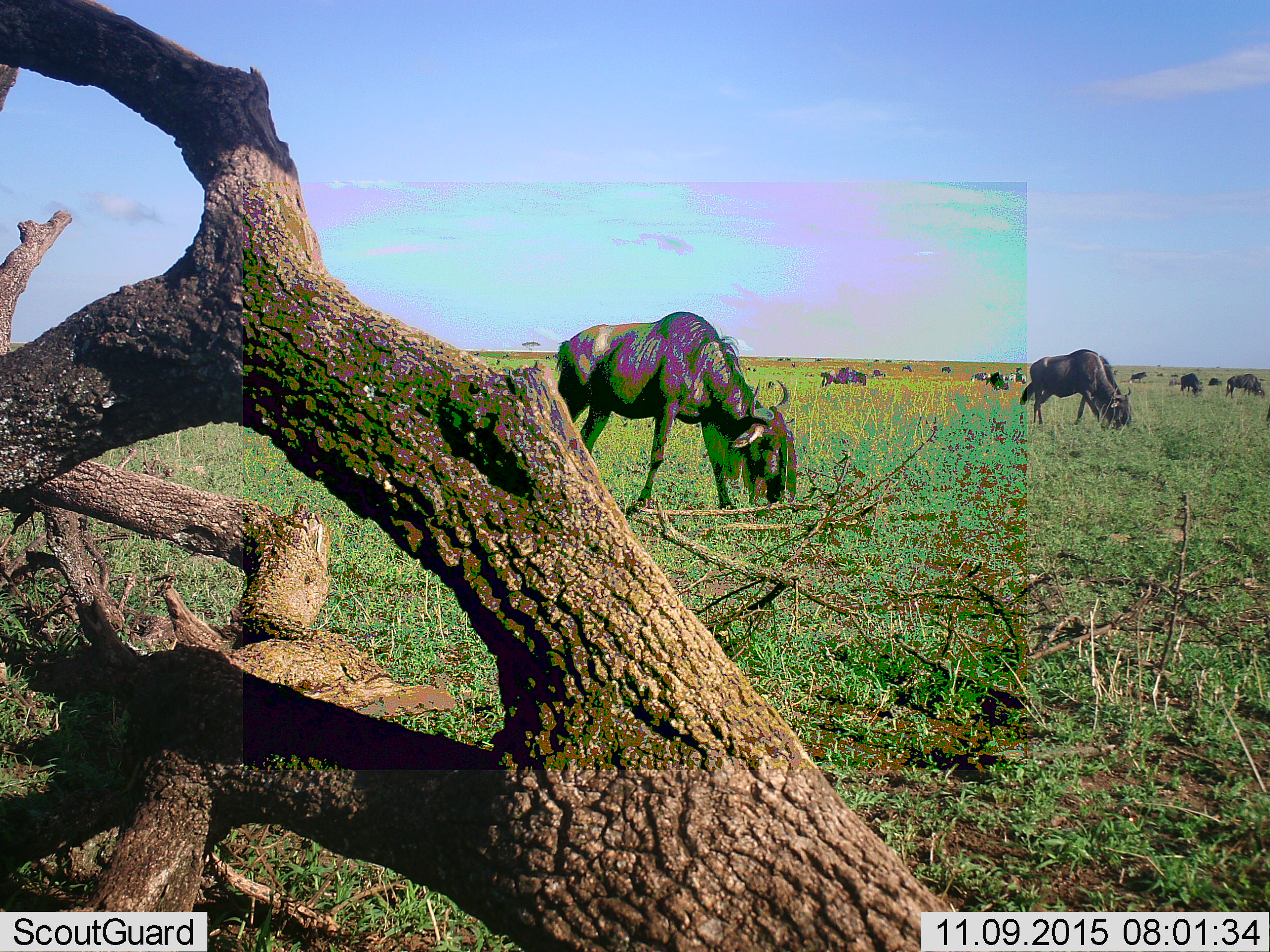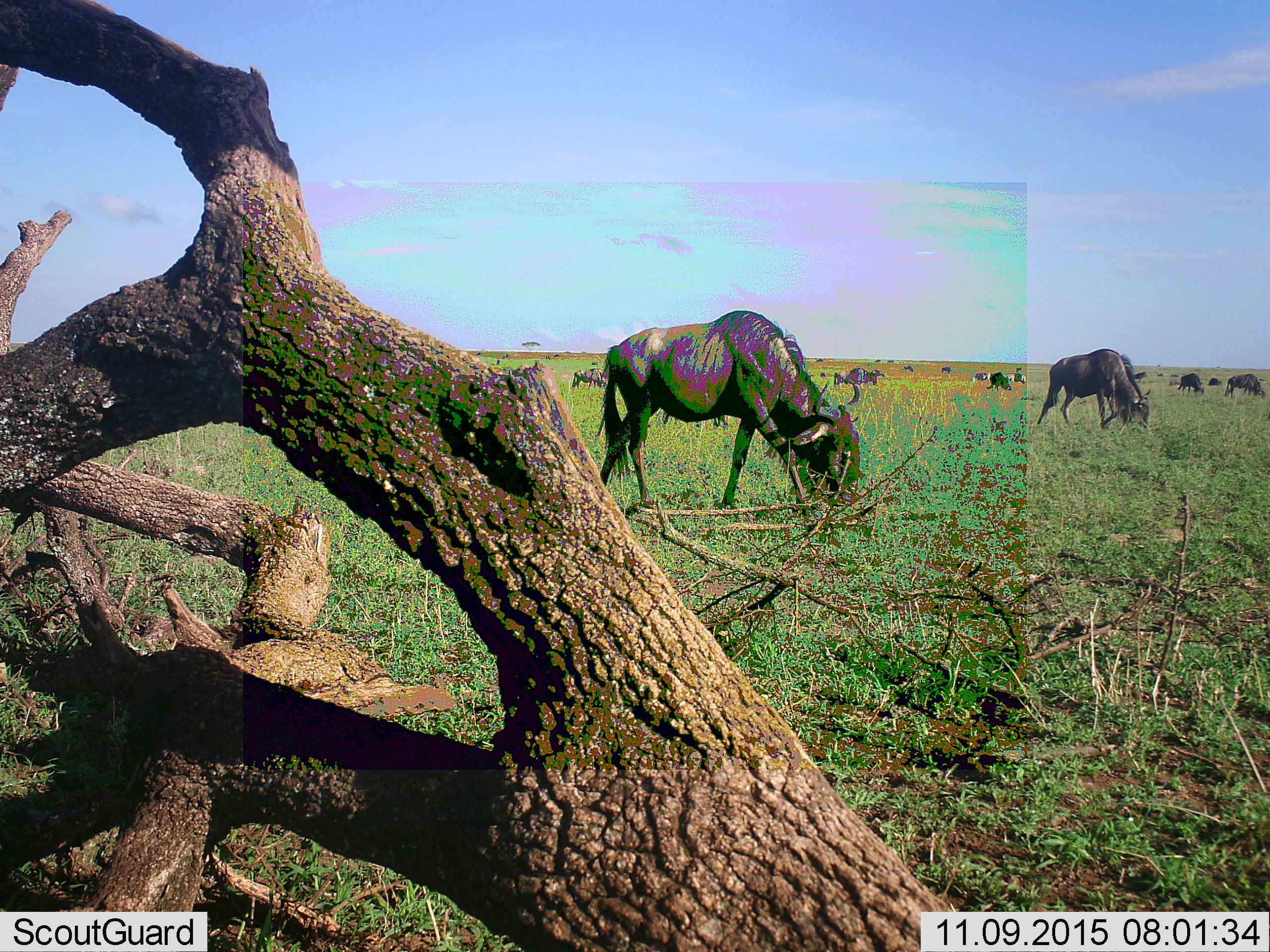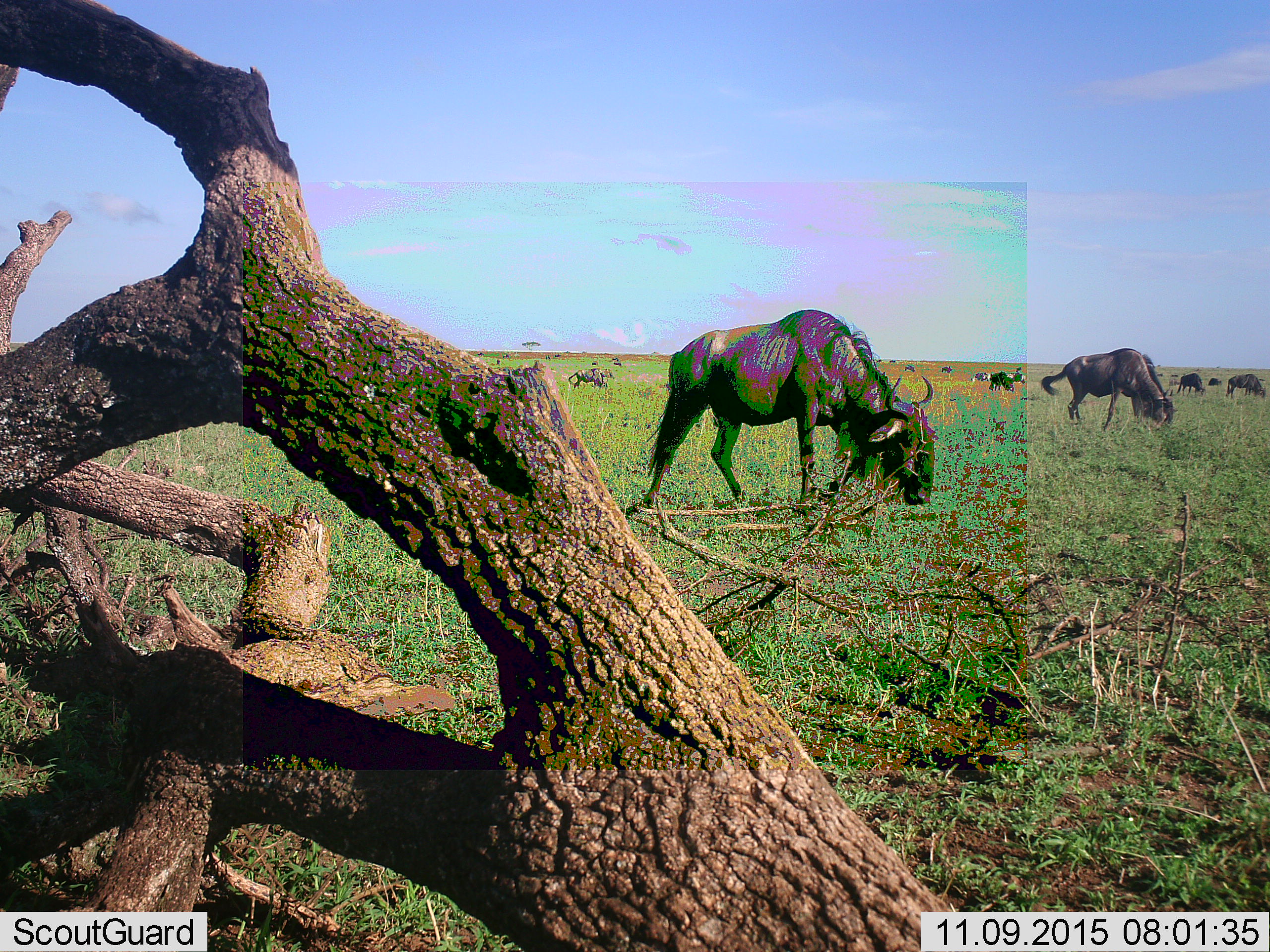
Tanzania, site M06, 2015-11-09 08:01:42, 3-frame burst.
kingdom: Animalia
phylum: Chordata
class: Mammalia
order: Artiodactyla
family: Bovidae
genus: Connochaetes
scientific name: Connochaetes taurinus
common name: blue wildebeest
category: wildebeest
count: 11-50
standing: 25%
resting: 12%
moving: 50%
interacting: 12%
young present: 25%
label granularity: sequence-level